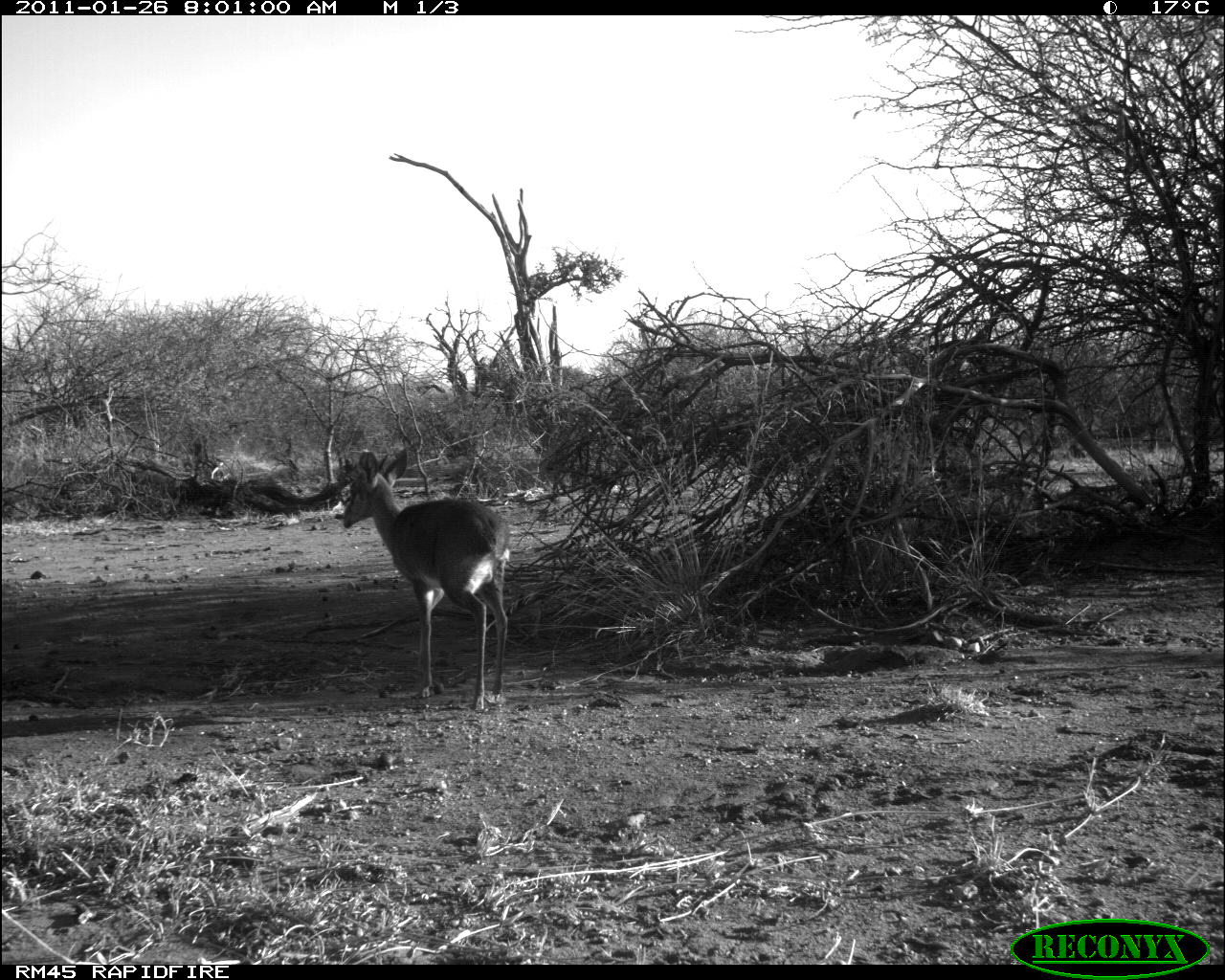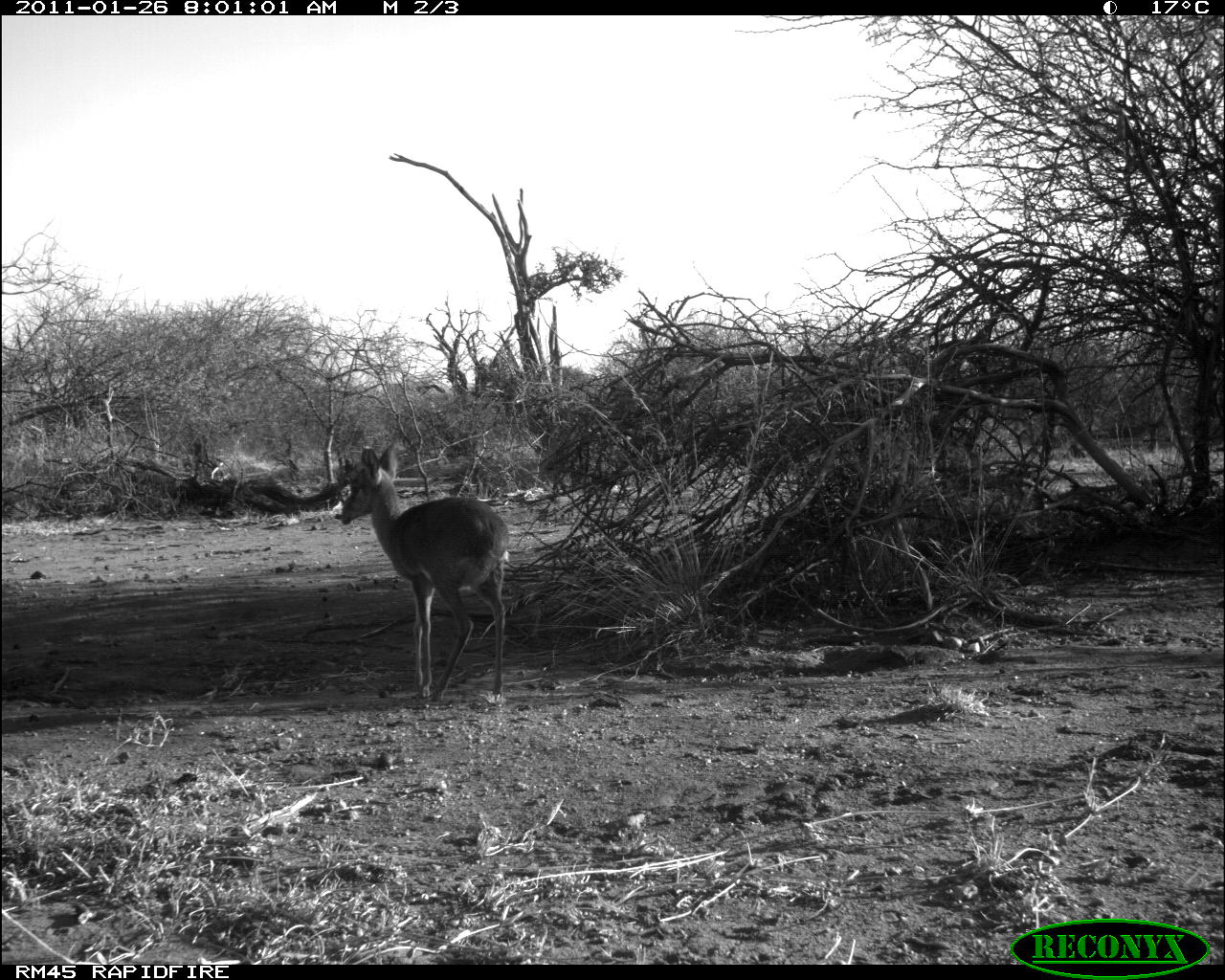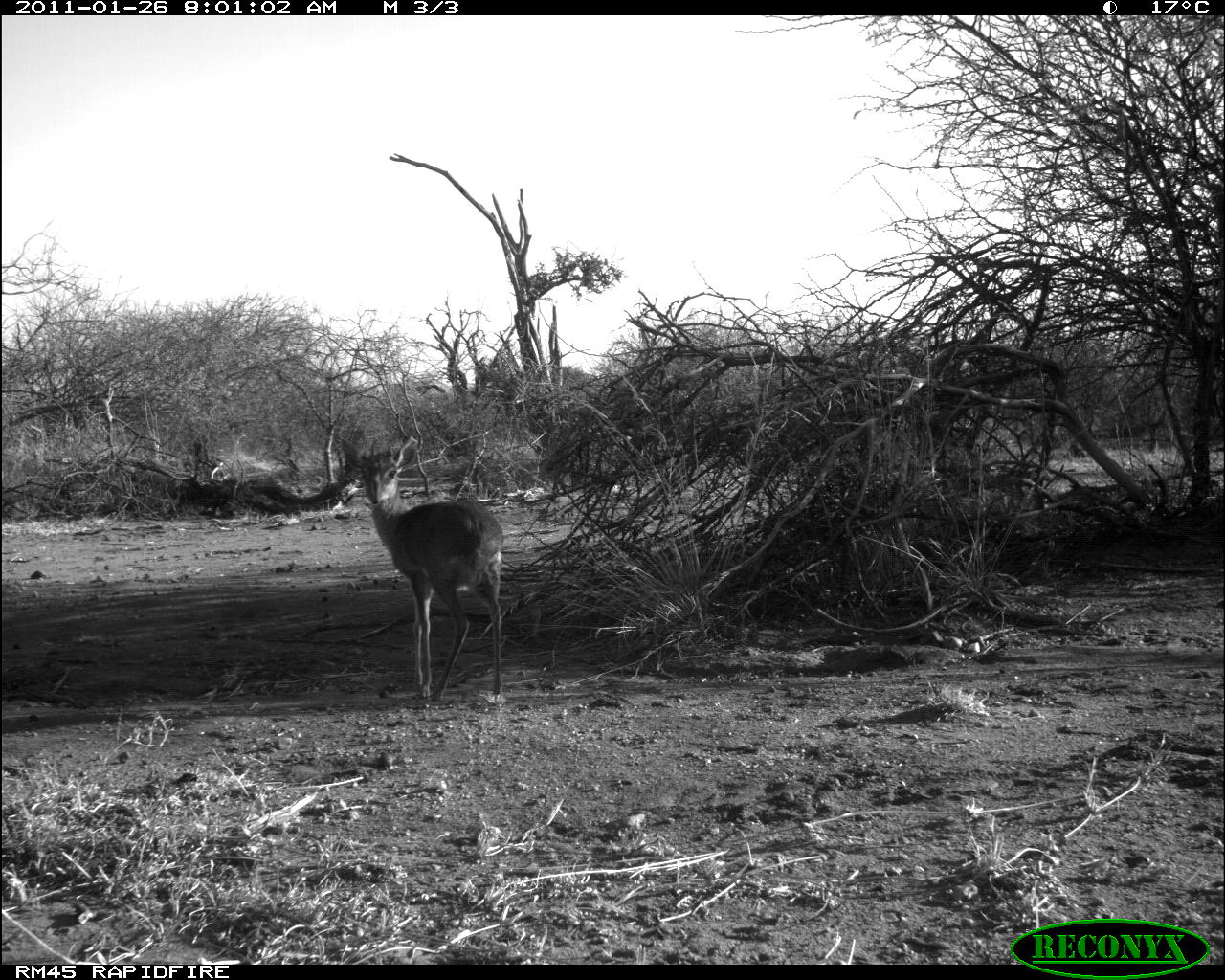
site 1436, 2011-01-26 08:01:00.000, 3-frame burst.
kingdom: Animalia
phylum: Chordata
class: Mammalia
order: Artiodactyla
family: Bovidae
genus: Madoqua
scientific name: Madoqua guentheri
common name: günther's dik-dik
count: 1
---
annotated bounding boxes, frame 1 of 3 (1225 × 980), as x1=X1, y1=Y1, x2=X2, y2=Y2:
madoqua guentheri: x1=339, y1=446, x2=512, y2=711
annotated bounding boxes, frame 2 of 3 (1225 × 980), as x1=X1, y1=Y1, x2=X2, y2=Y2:
madoqua guentheri: x1=338, y1=441, x2=510, y2=702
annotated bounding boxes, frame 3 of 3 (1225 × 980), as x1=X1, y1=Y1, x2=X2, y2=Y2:
madoqua guentheri: x1=337, y1=433, x2=505, y2=703